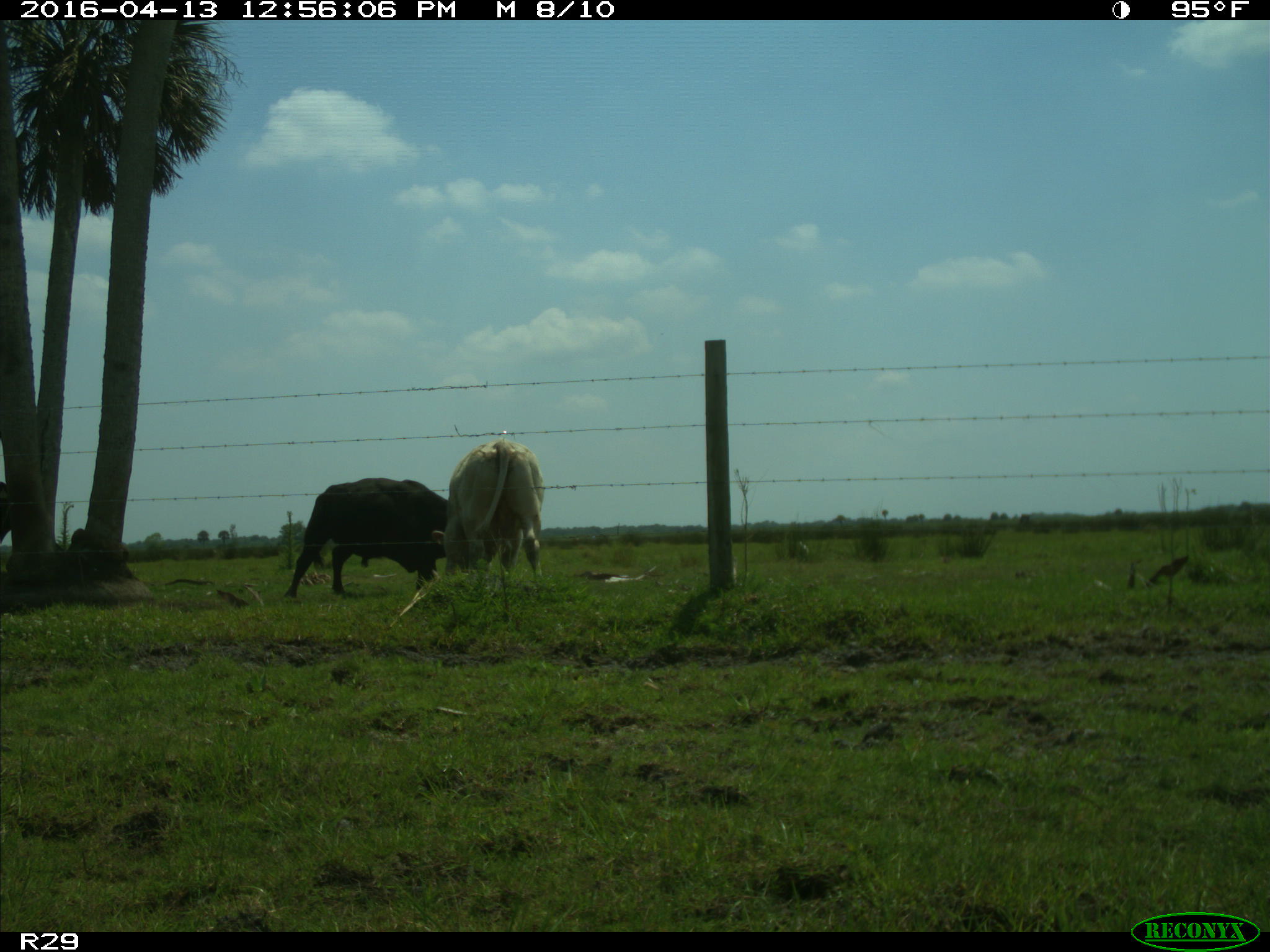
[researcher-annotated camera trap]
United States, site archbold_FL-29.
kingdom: Animalia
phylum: Chordata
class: Mammalia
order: Artiodactyla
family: Bovidae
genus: Bos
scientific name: Bos taurus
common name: domestic cow